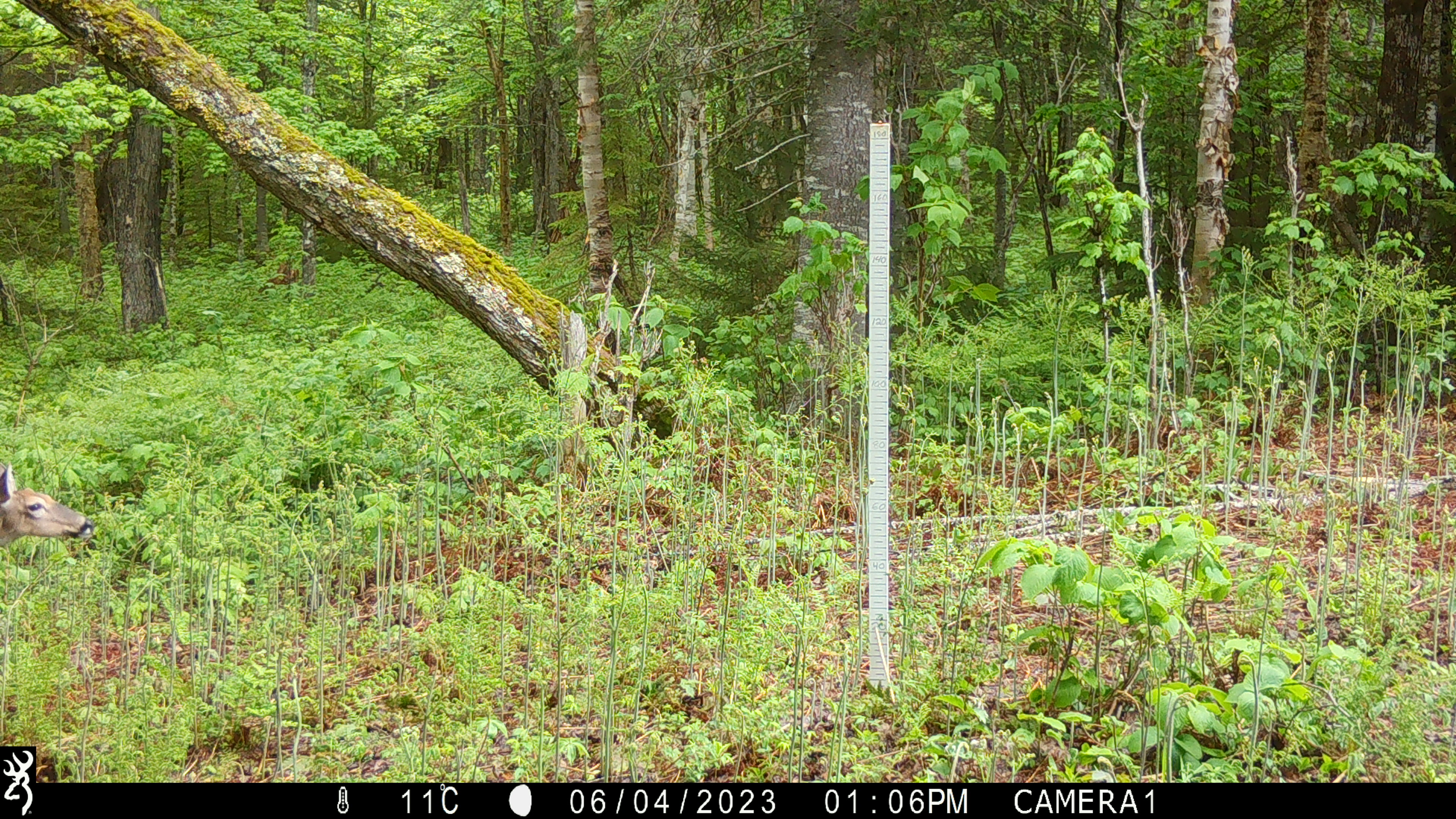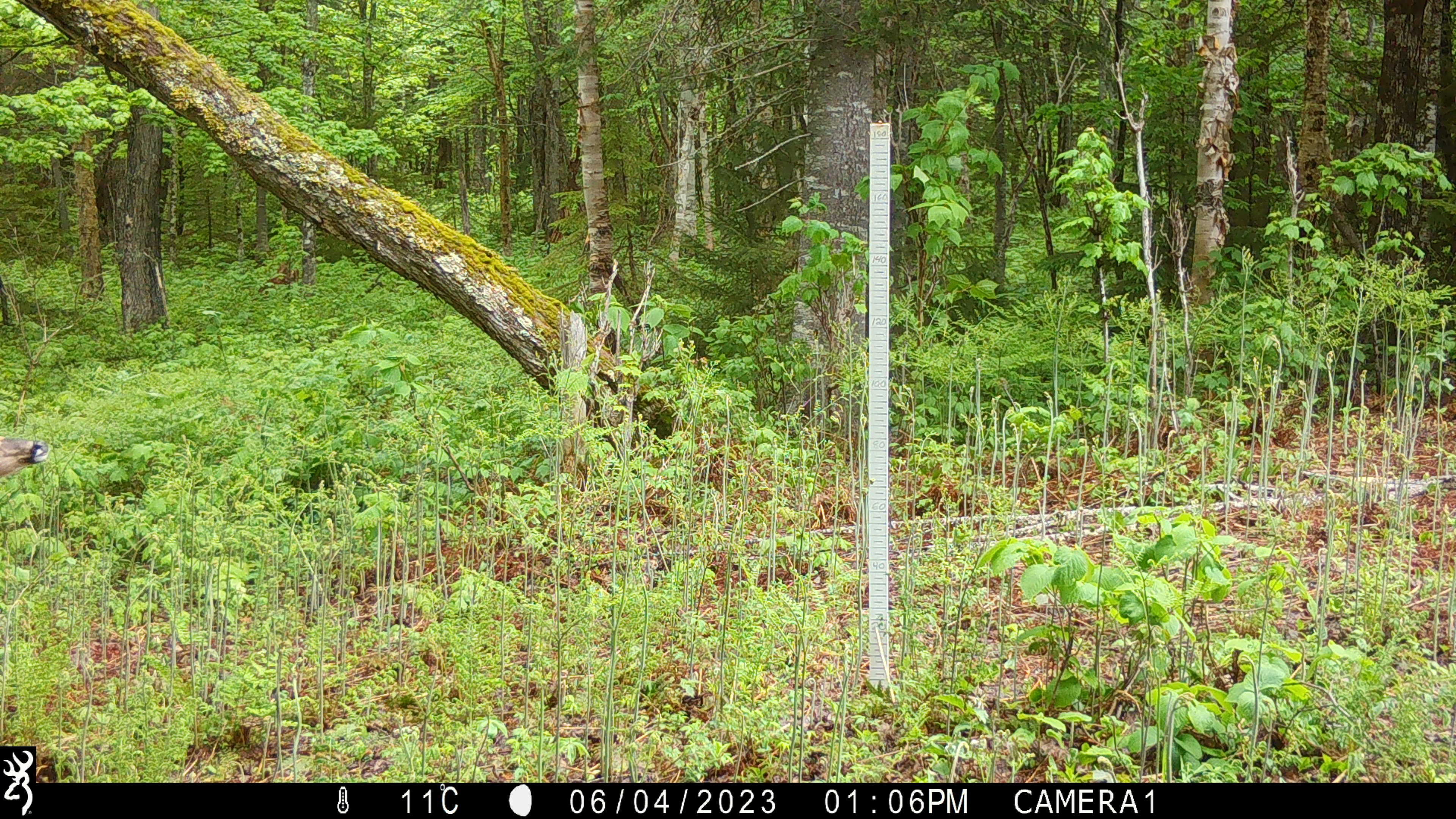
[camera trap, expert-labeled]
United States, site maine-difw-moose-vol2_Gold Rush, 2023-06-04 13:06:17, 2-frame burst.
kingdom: Animalia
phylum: Chordata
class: Mammalia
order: Artiodactyla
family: Cervidae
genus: Odocoileus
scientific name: Odocoileus virginianus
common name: white-tailed deer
White-tailed deer (Odocoileus virginianus).